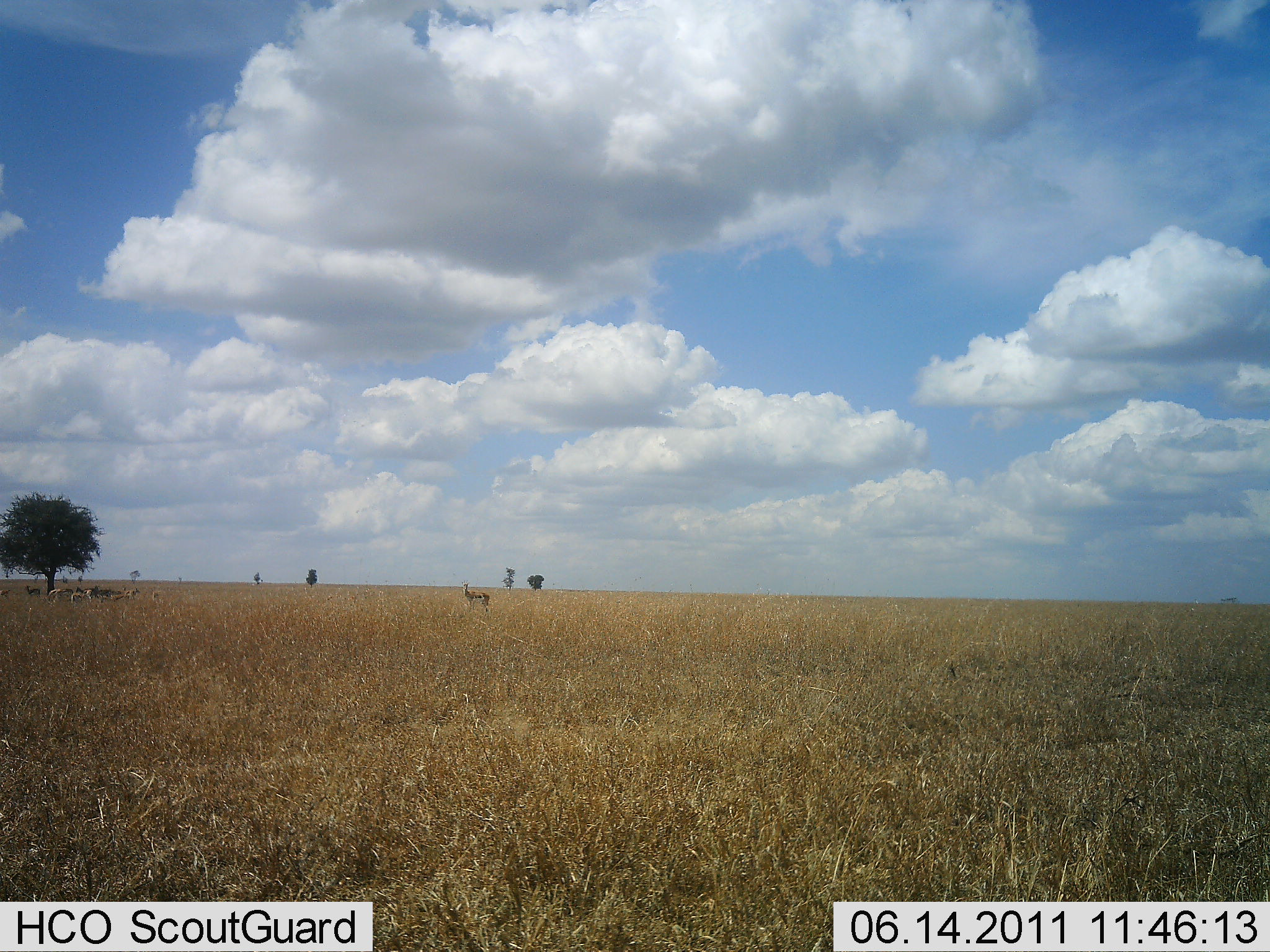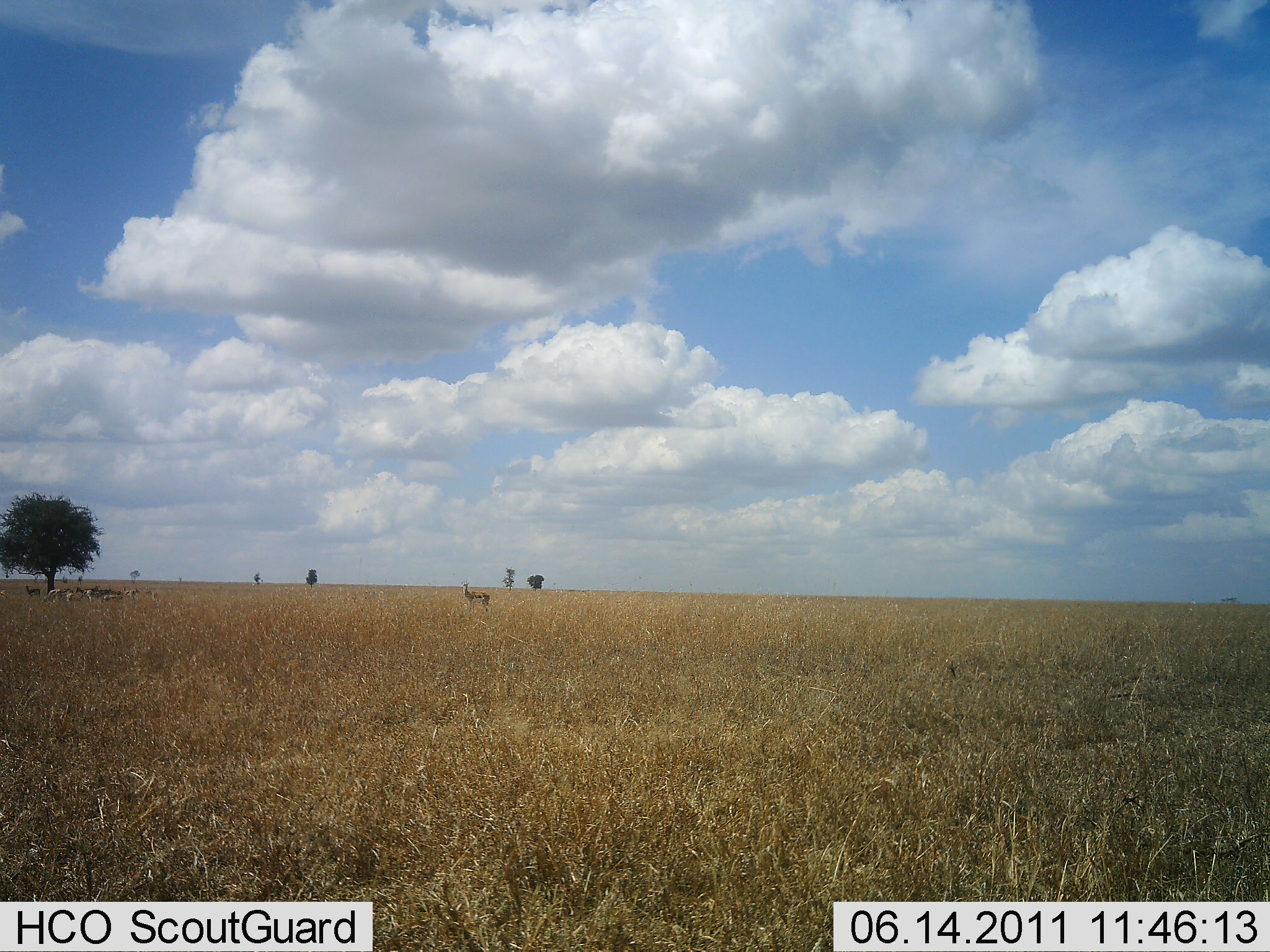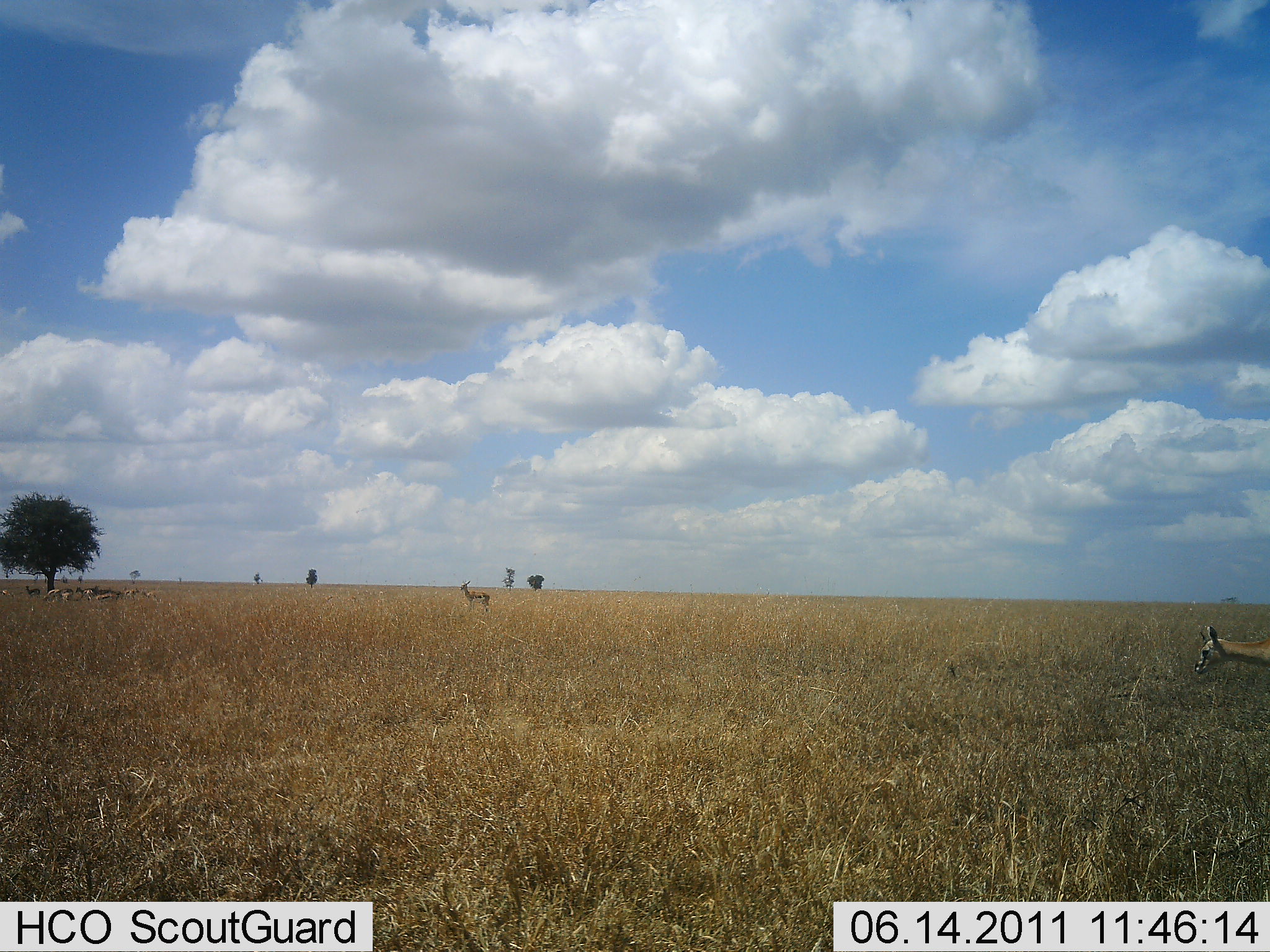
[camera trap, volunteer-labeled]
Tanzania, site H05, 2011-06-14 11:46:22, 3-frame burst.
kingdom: Animalia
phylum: Chordata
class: Mammalia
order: Artiodactyla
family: Bovidae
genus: Eudorcas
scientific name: Eudorcas thomsonii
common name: thomson's gazelle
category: gazellethomsons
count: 6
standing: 100%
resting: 27%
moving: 73%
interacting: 0%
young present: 9%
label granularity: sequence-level